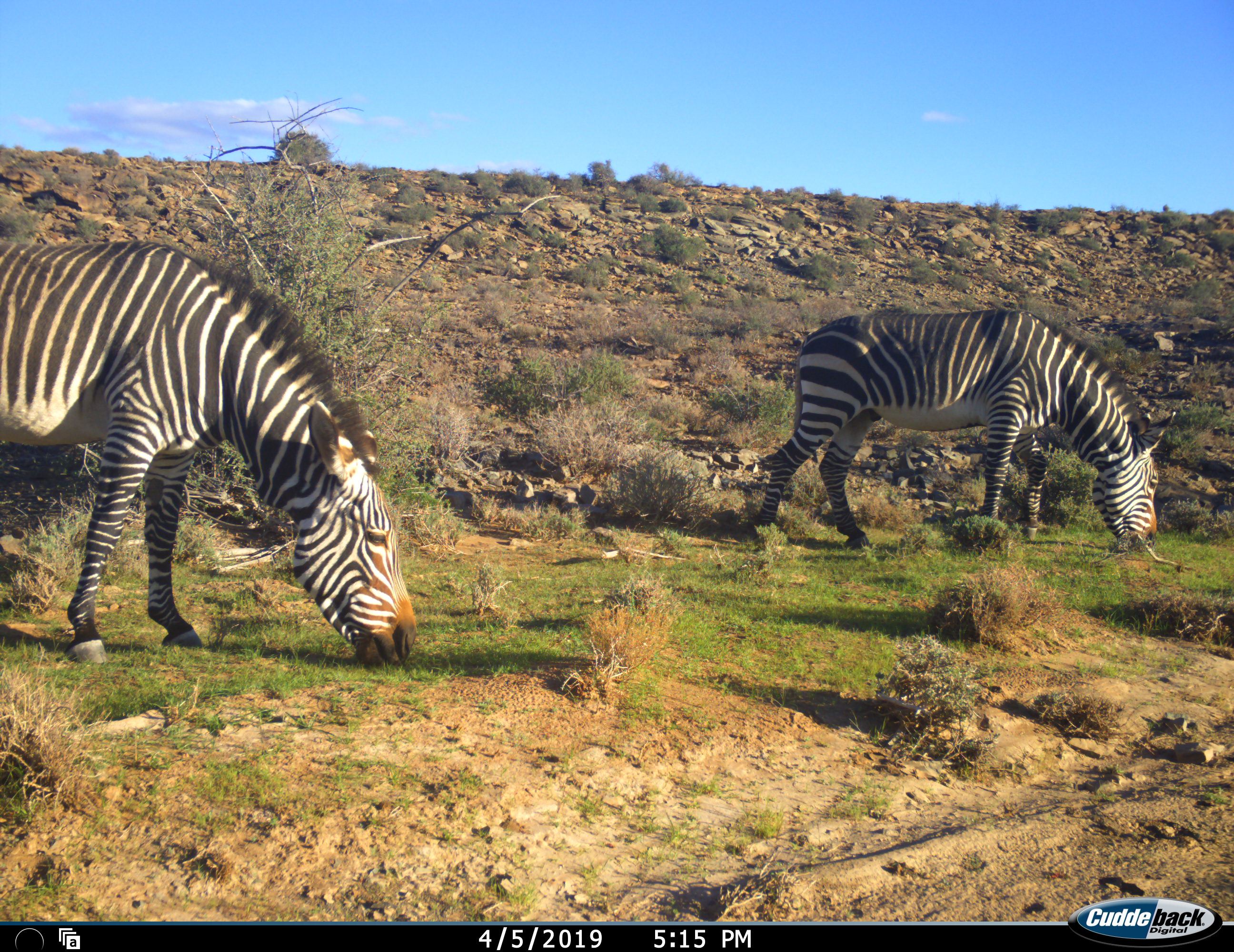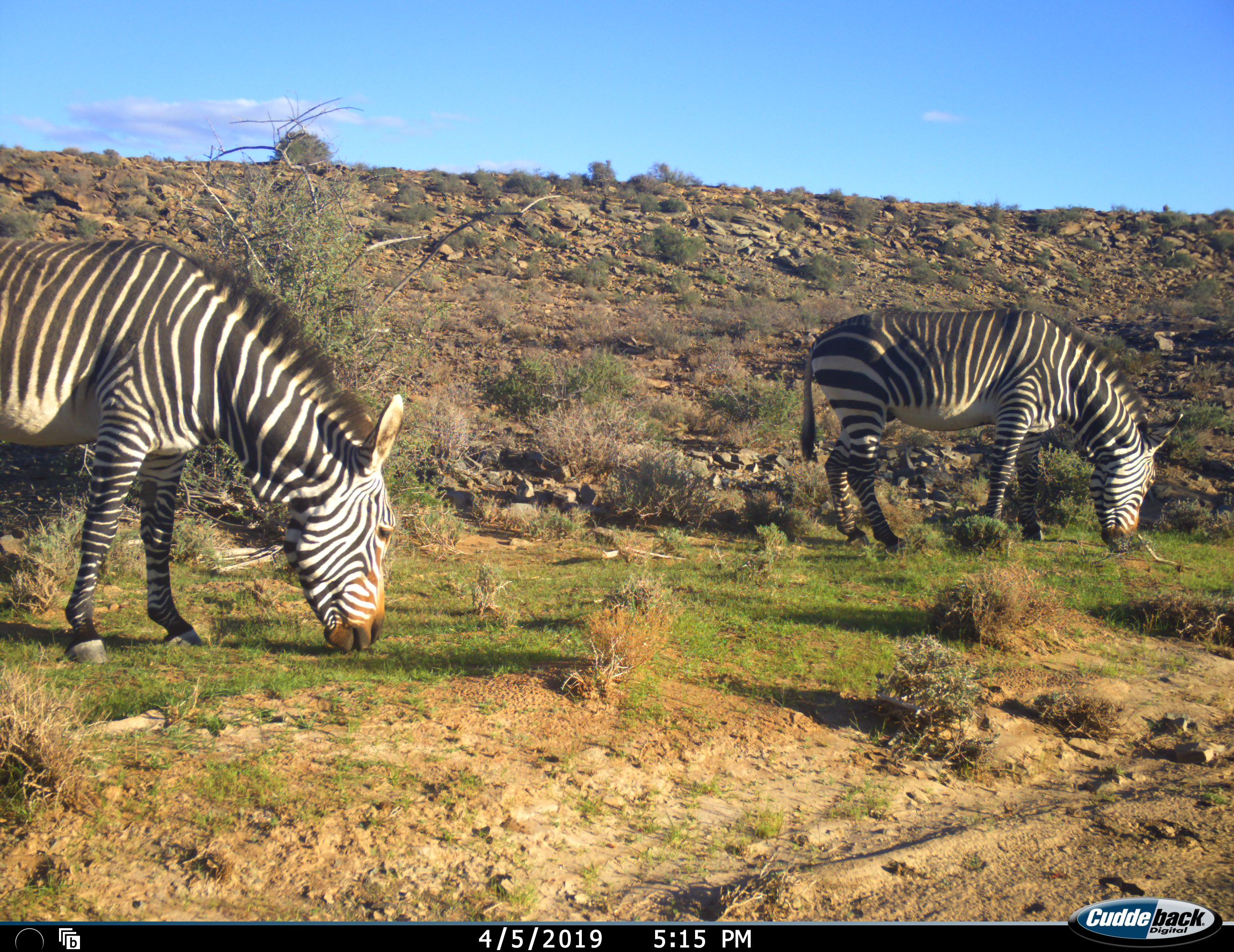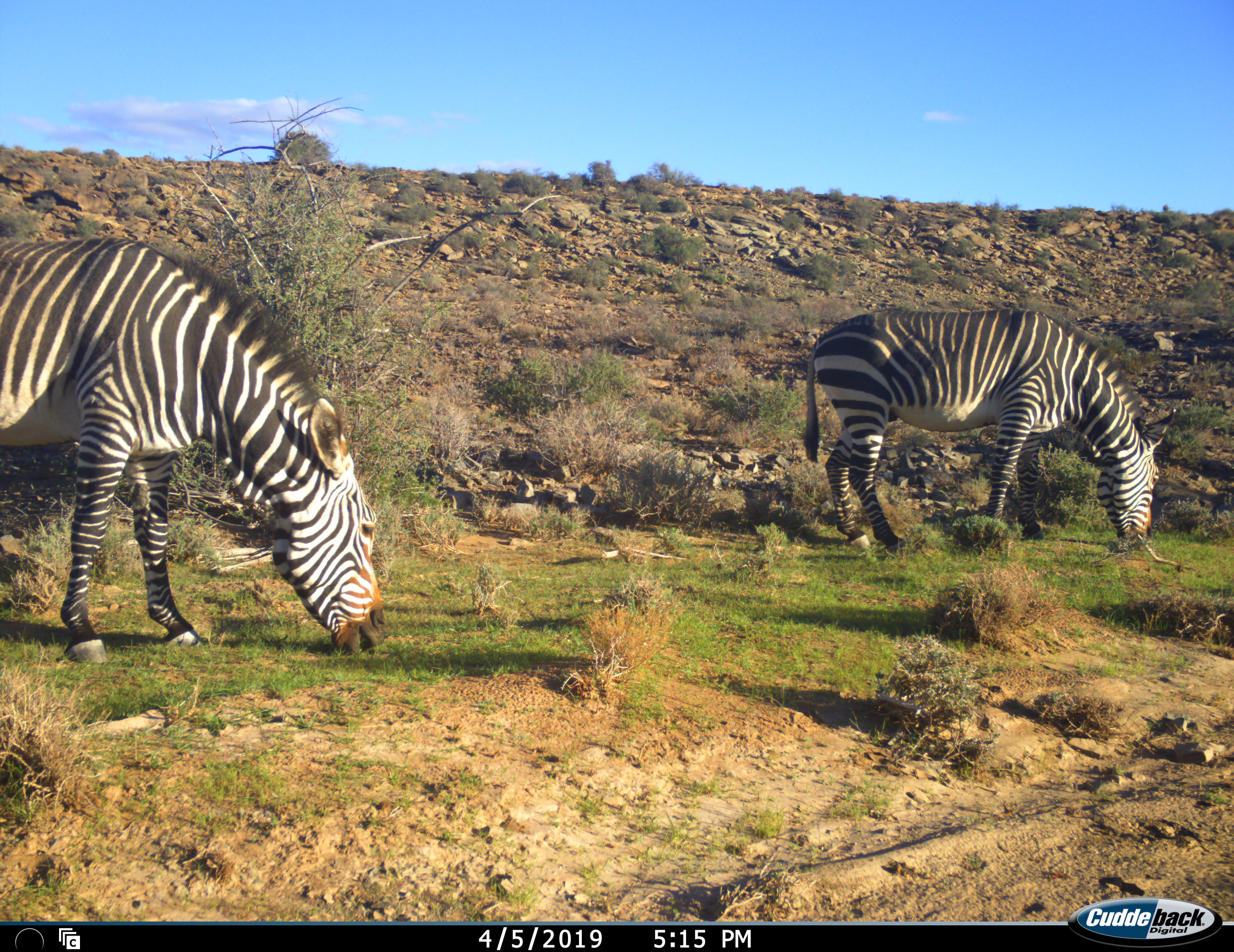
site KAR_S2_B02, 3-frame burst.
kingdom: Animalia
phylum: Chordata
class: Mammalia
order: Perissodactyla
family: Equidae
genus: Equus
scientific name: Equus zebra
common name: mountain zebra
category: zebramountain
Zebramountain (mountain zebra) (Equus zebra), count 2. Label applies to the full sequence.